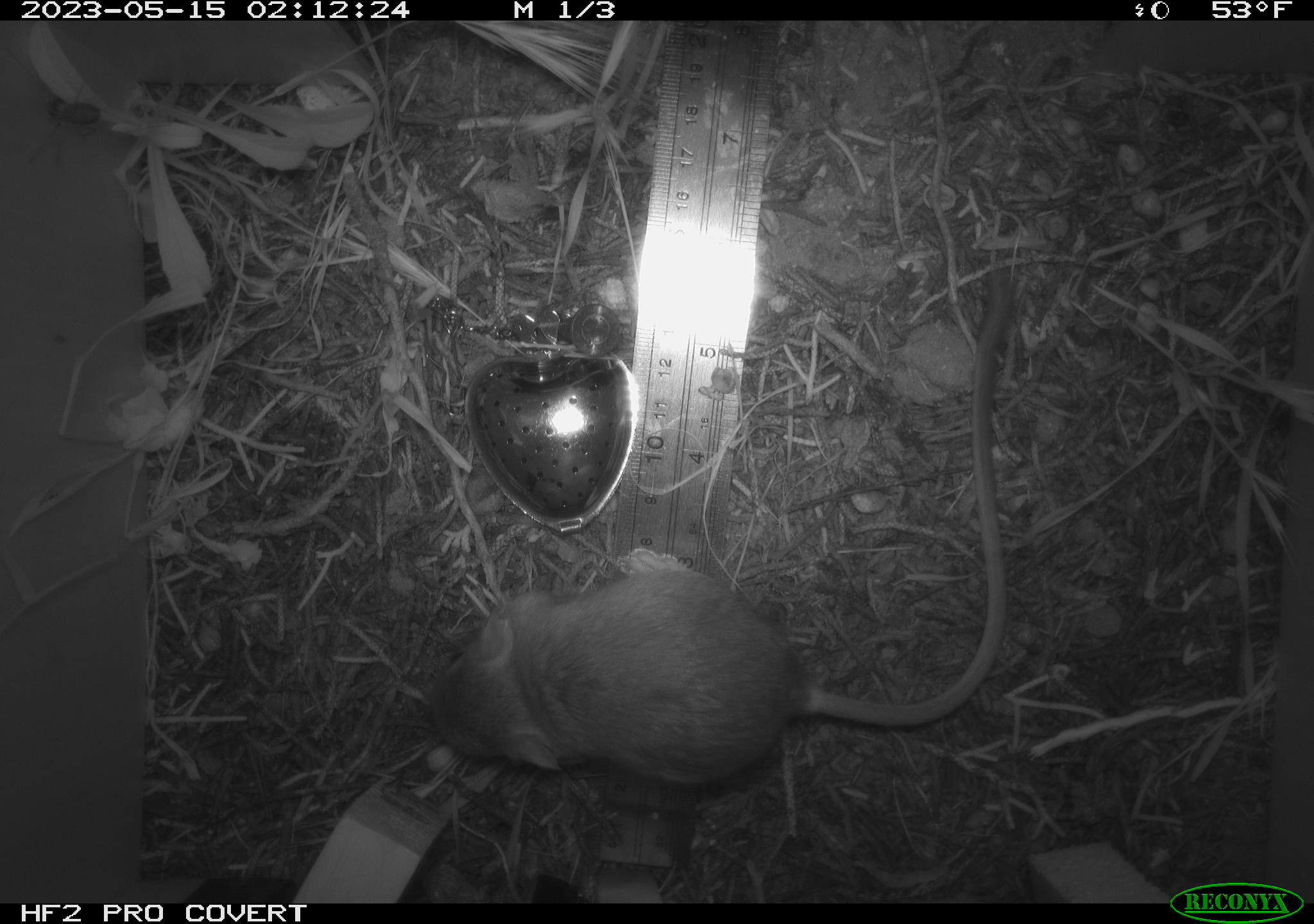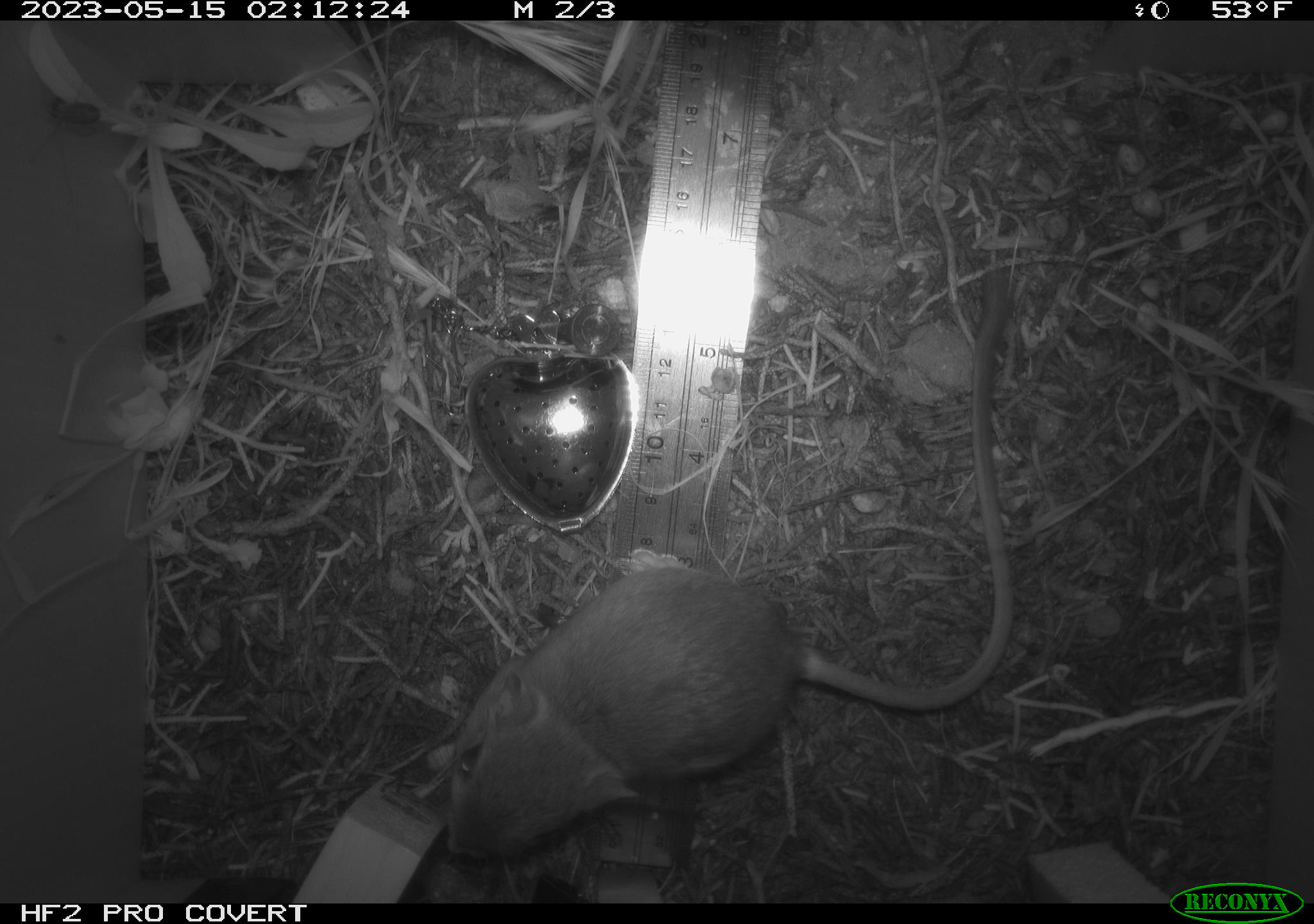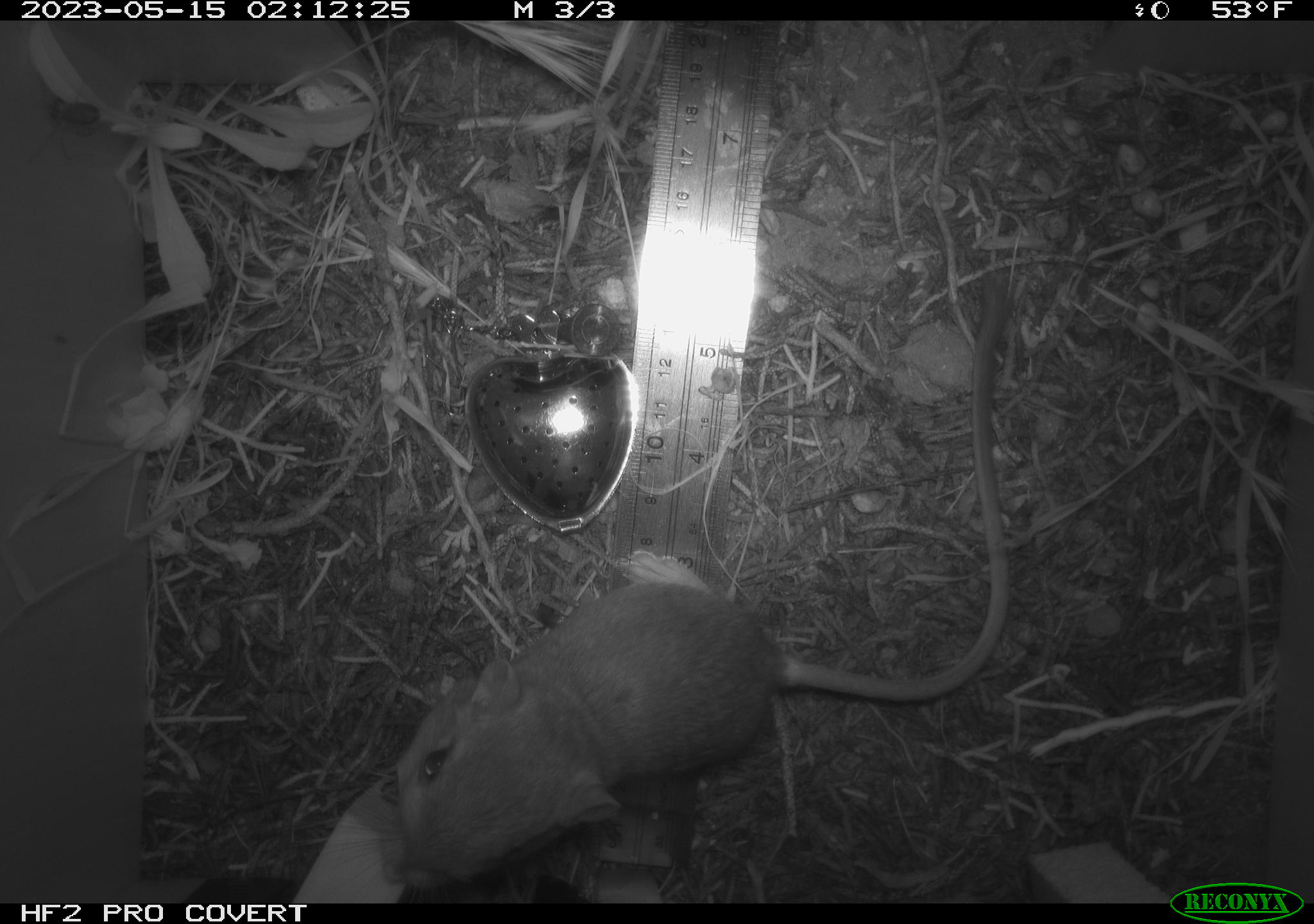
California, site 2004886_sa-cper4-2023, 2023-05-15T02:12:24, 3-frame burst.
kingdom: Animalia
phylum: Chordata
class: Mammalia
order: Rodentia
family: Heteromyidae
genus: Dipodomys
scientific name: Dipodomys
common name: kangaroo rats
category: dipodomys species